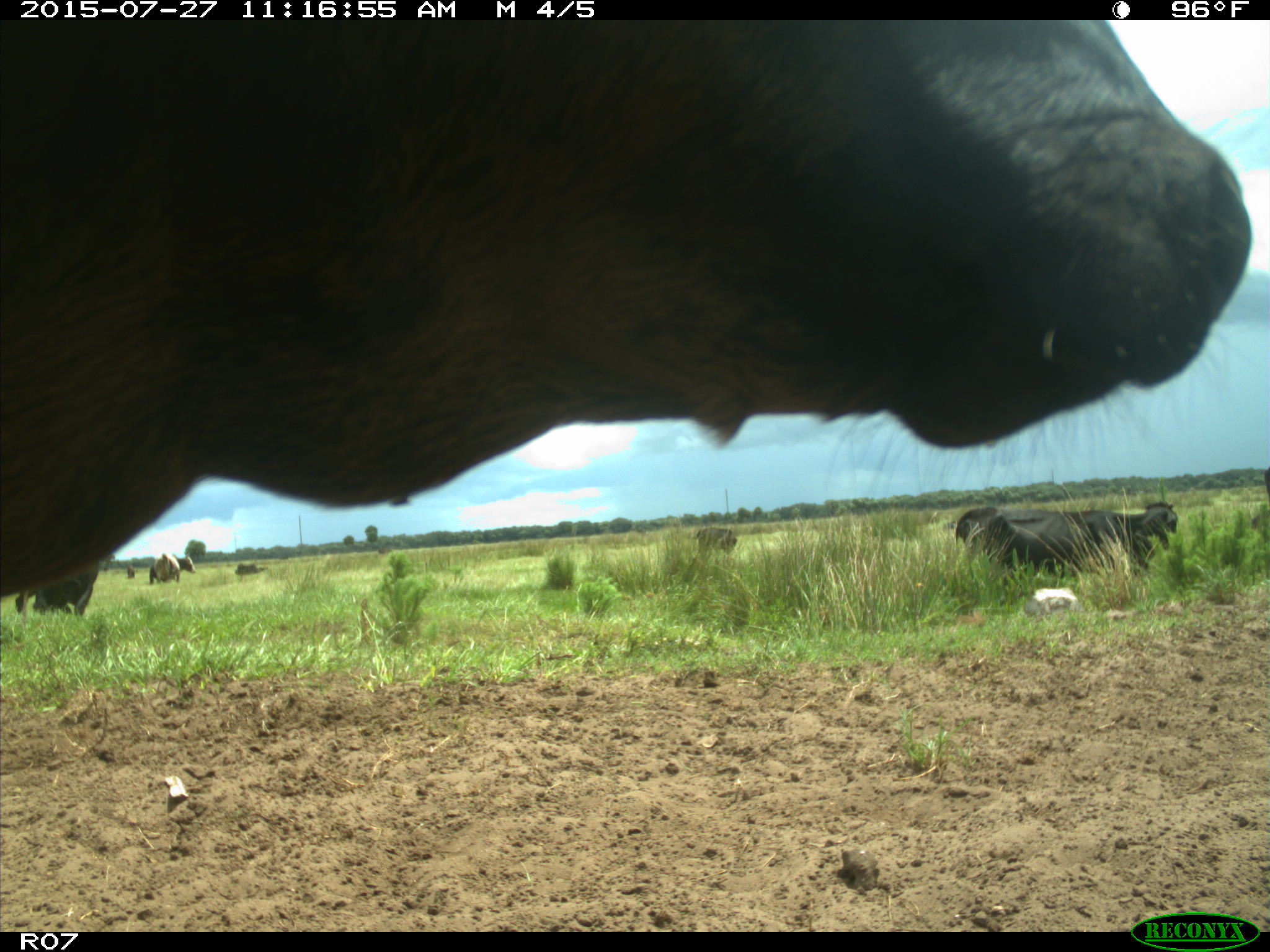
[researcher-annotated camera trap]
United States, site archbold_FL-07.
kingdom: Animalia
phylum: Chordata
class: Mammalia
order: Artiodactyla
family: Bovidae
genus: Bos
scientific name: Bos taurus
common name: domestic cow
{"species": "Bos taurus (domestic cow)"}